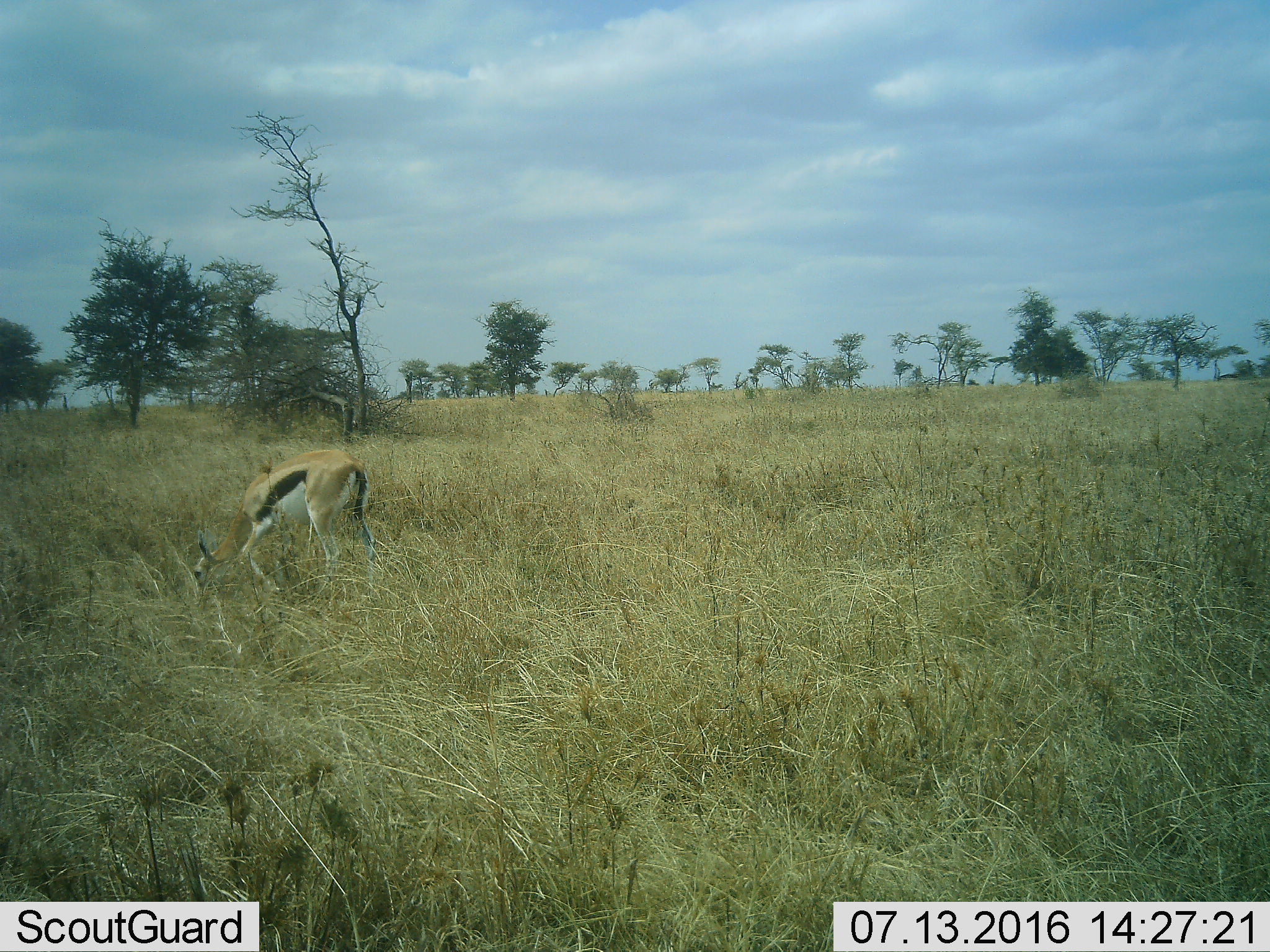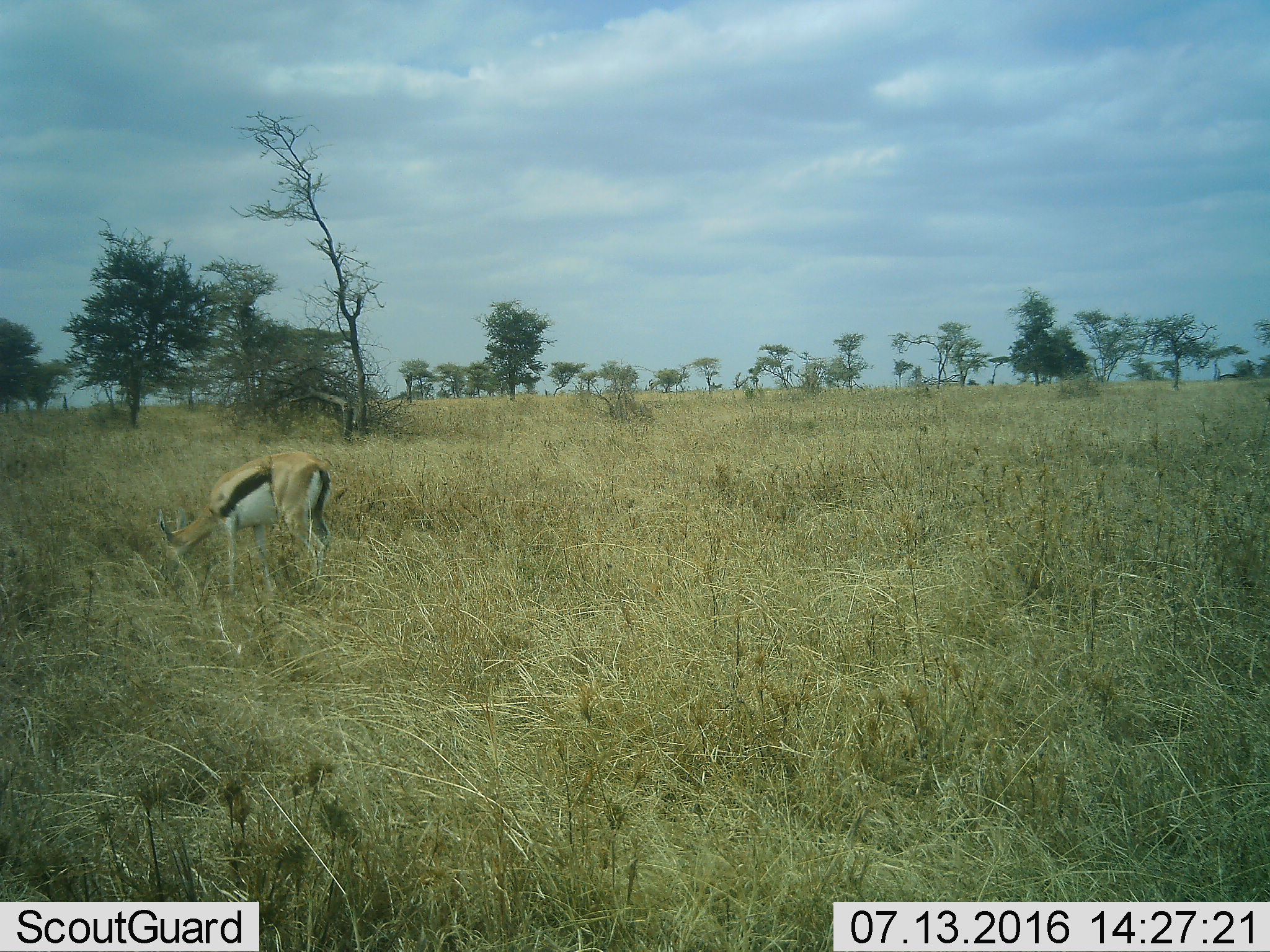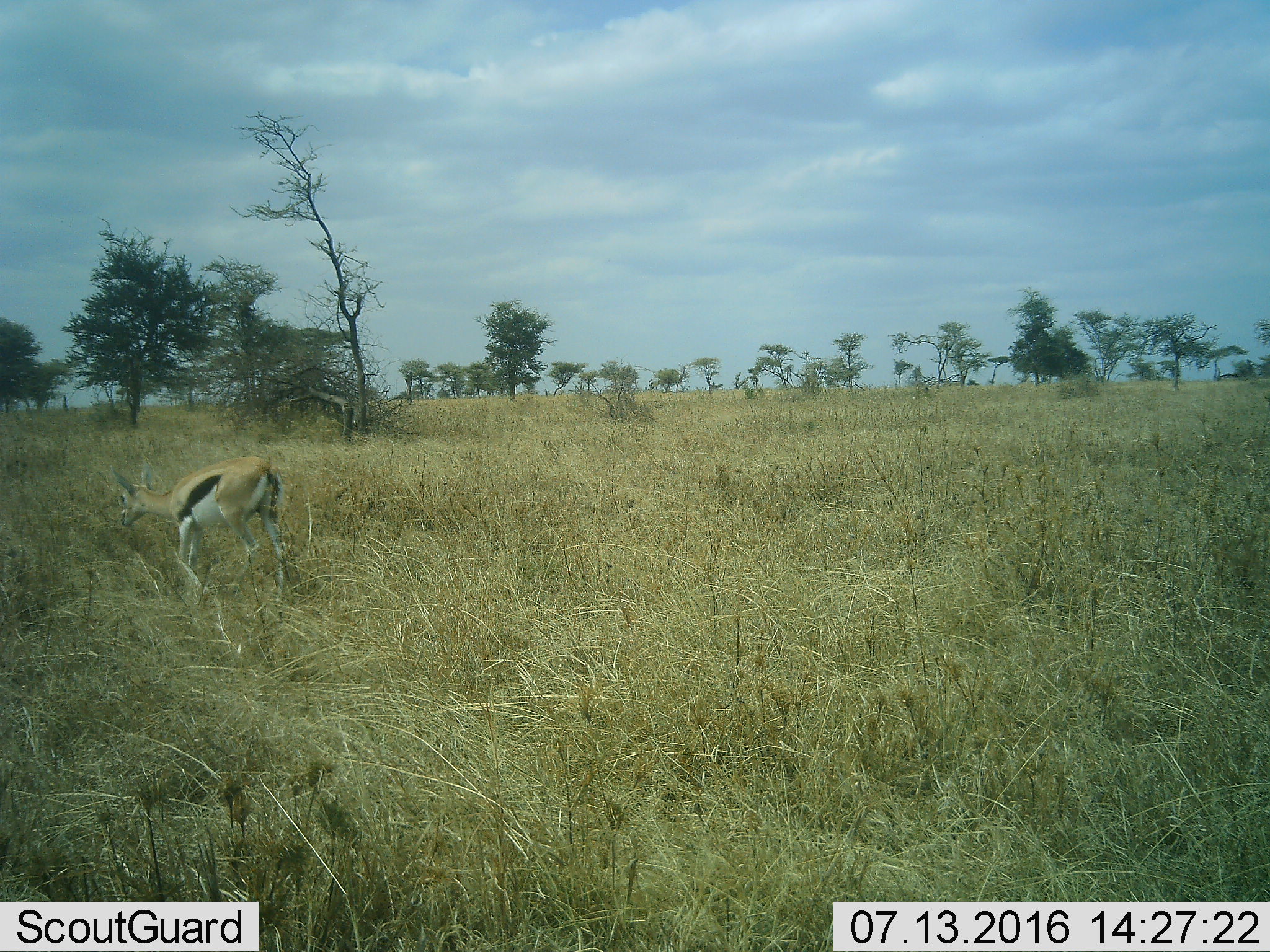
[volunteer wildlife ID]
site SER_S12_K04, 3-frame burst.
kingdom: Animalia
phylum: Chordata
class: Mammalia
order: Artiodactyla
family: Bovidae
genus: Eudorcas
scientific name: Eudorcas thomsonii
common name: thomson's gazelle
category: gazellethomsons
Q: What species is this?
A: Gazellethomsons (thomson's gazelle) (Eudorcas thomsonii).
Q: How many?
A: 1.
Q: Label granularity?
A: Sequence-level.